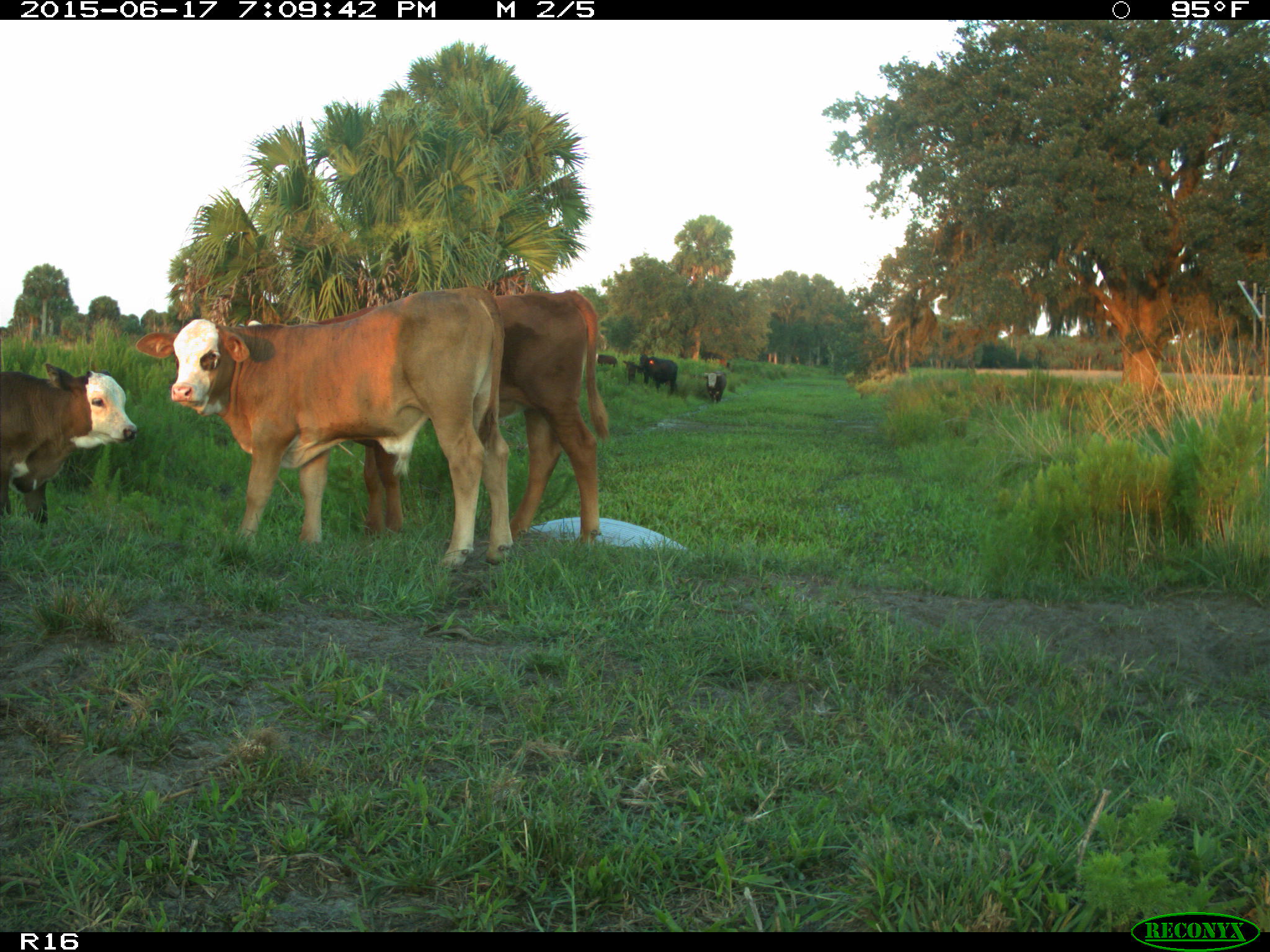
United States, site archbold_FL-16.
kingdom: Animalia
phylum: Chordata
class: Mammalia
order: Artiodactyla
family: Bovidae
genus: Bos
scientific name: Bos taurus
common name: domestic cow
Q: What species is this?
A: Bos taurus (domestic cow).